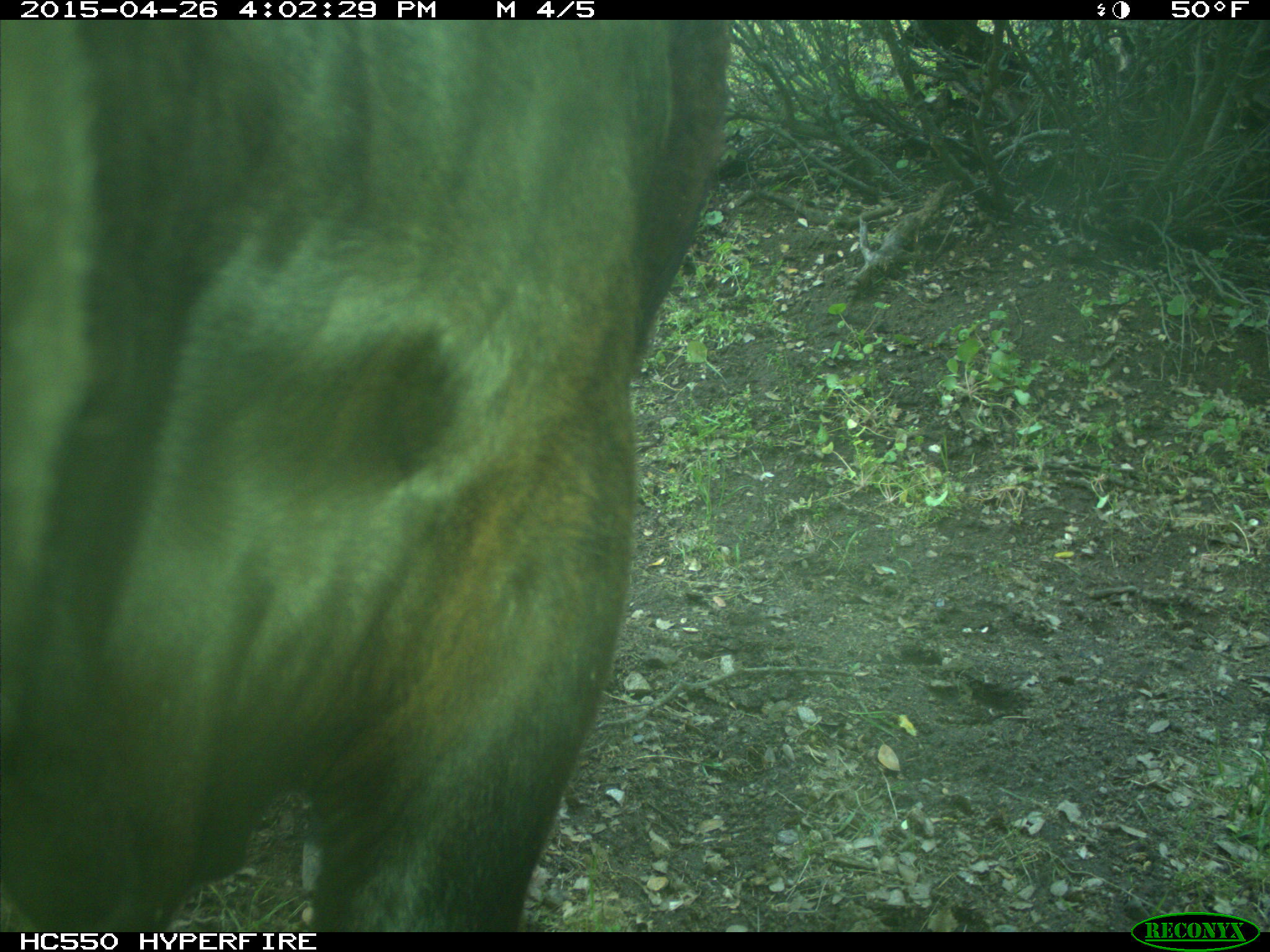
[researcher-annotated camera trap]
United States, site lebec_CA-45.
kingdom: Animalia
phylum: Chordata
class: Mammalia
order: Artiodactyla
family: Bovidae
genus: Bos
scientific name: Bos taurus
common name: domestic cow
Bos taurus (domestic cow).